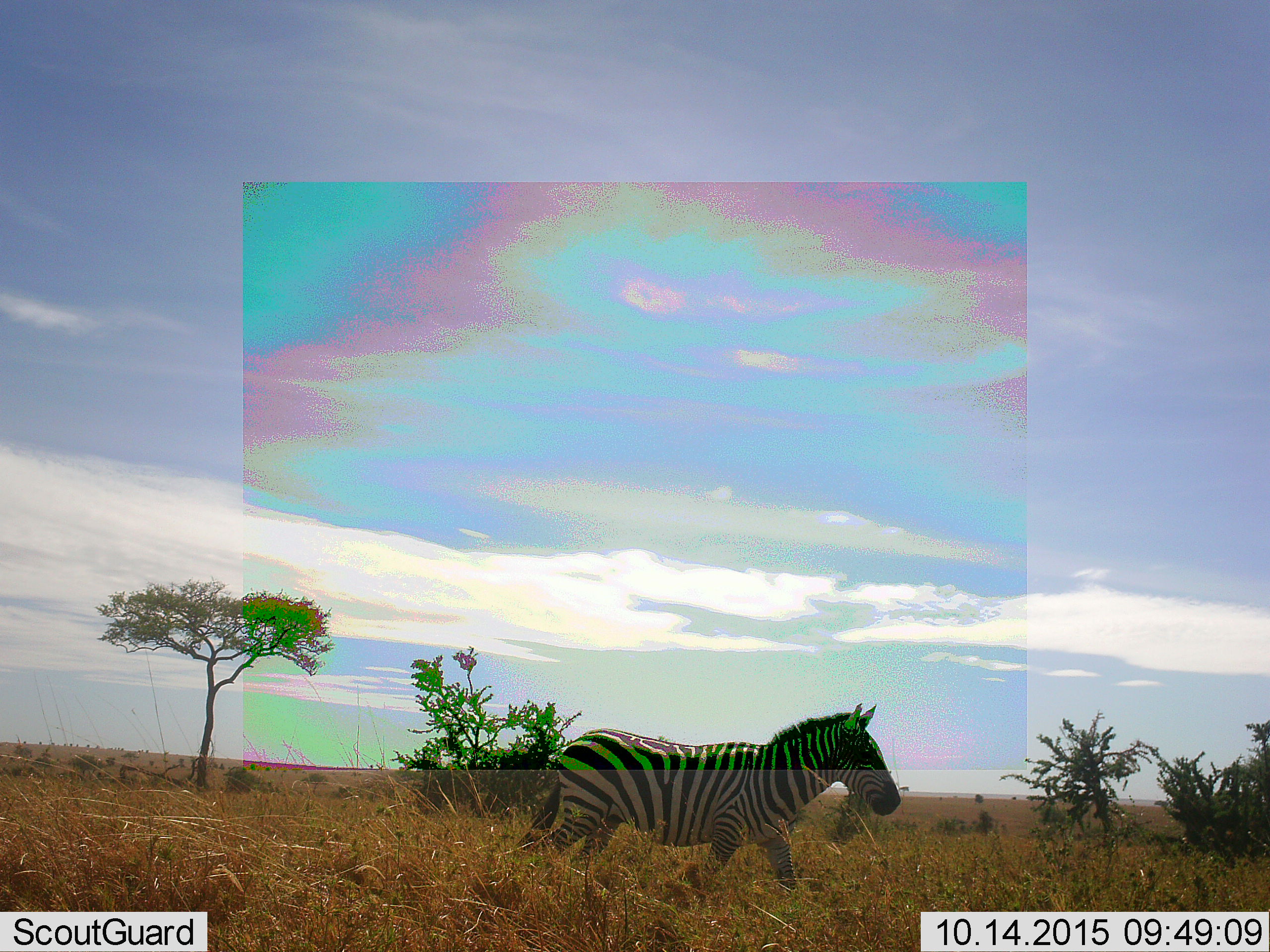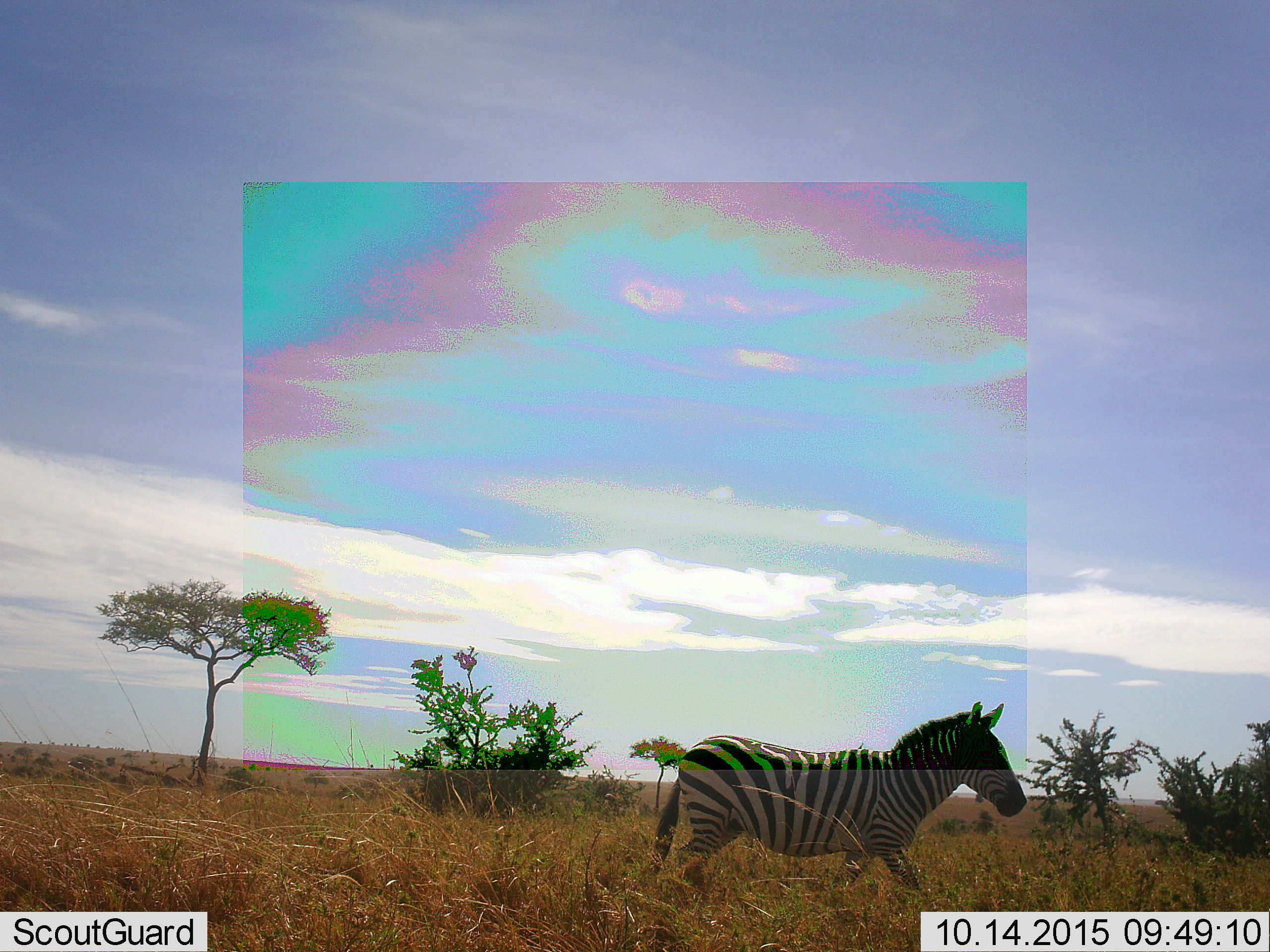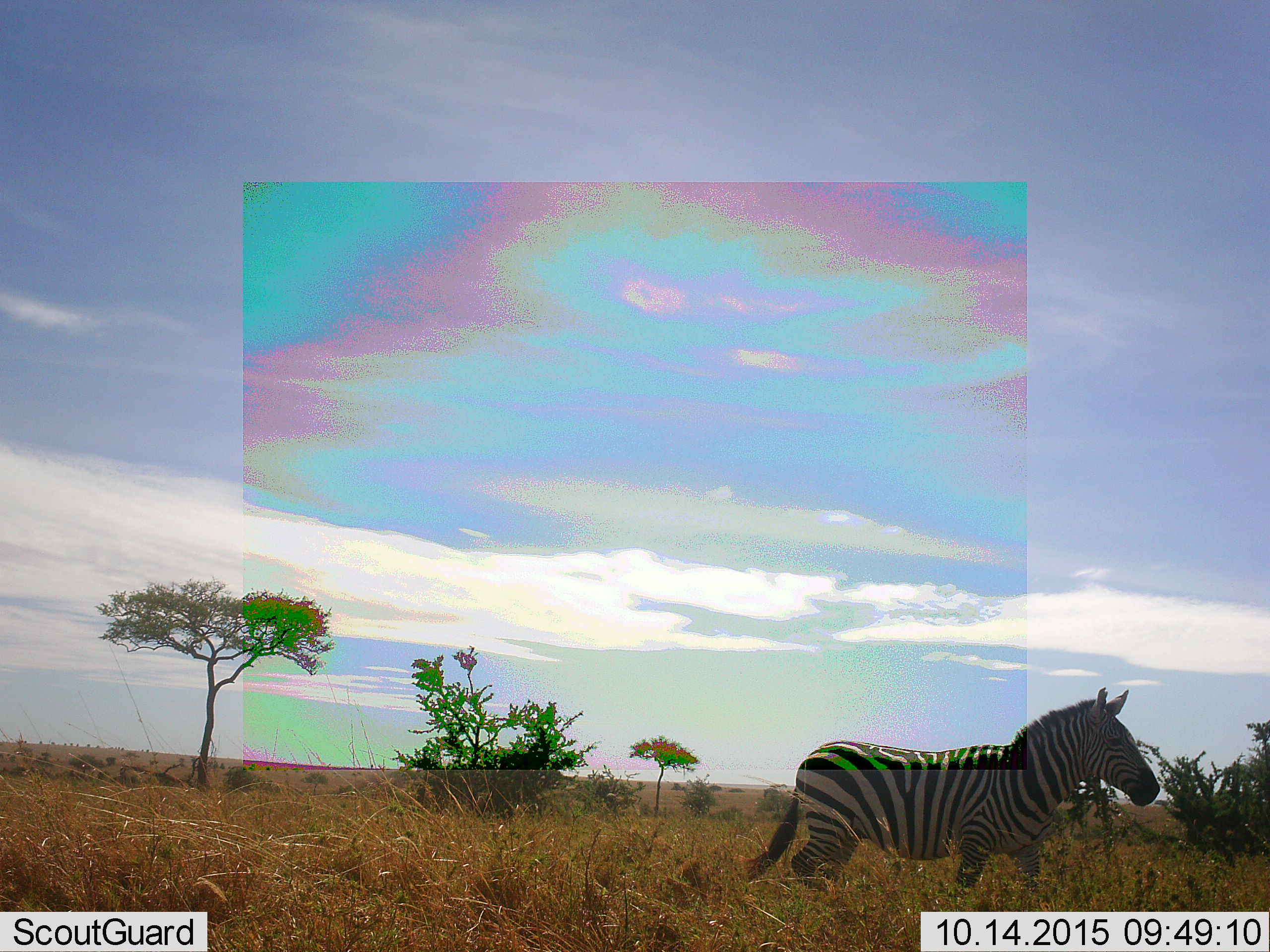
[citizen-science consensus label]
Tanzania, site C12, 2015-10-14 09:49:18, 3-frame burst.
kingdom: Animalia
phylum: Chordata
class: Mammalia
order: Perissodactyla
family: Equidae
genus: Equus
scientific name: Equus quagga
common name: plains zebra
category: zebra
Zebra (plains zebra) (Equus quagga), count 1. Behavior (volunteer vote fractions): standing 0%, resting 5%, moving 95%, interacting 0%. Young present (vote fraction): 0%. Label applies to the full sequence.